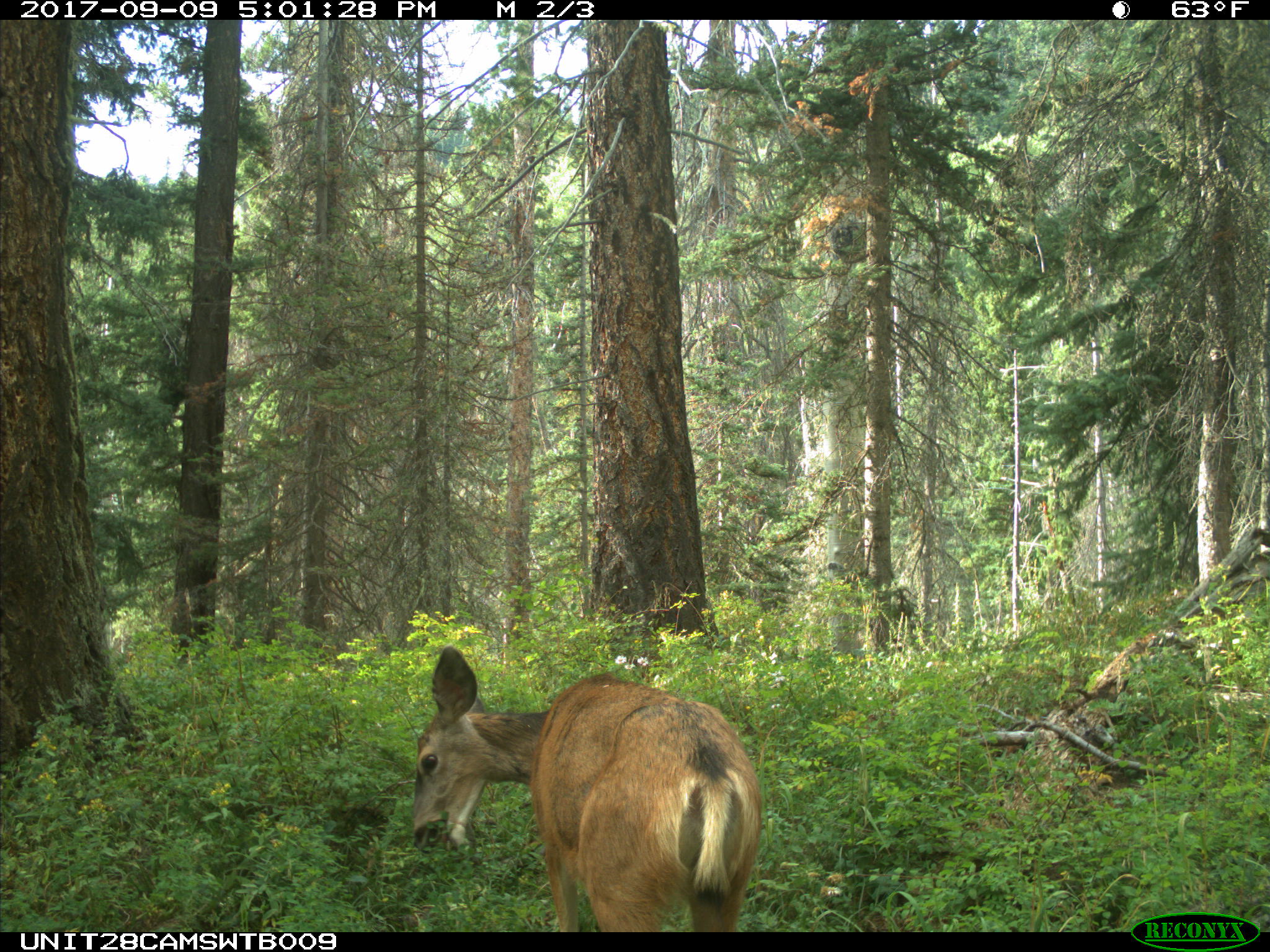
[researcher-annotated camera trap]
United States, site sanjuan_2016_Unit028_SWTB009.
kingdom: Animalia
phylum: Chordata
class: Mammalia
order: Artiodactyla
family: Cervidae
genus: Odocoileus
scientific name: Odocoileus hemionus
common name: mule deer